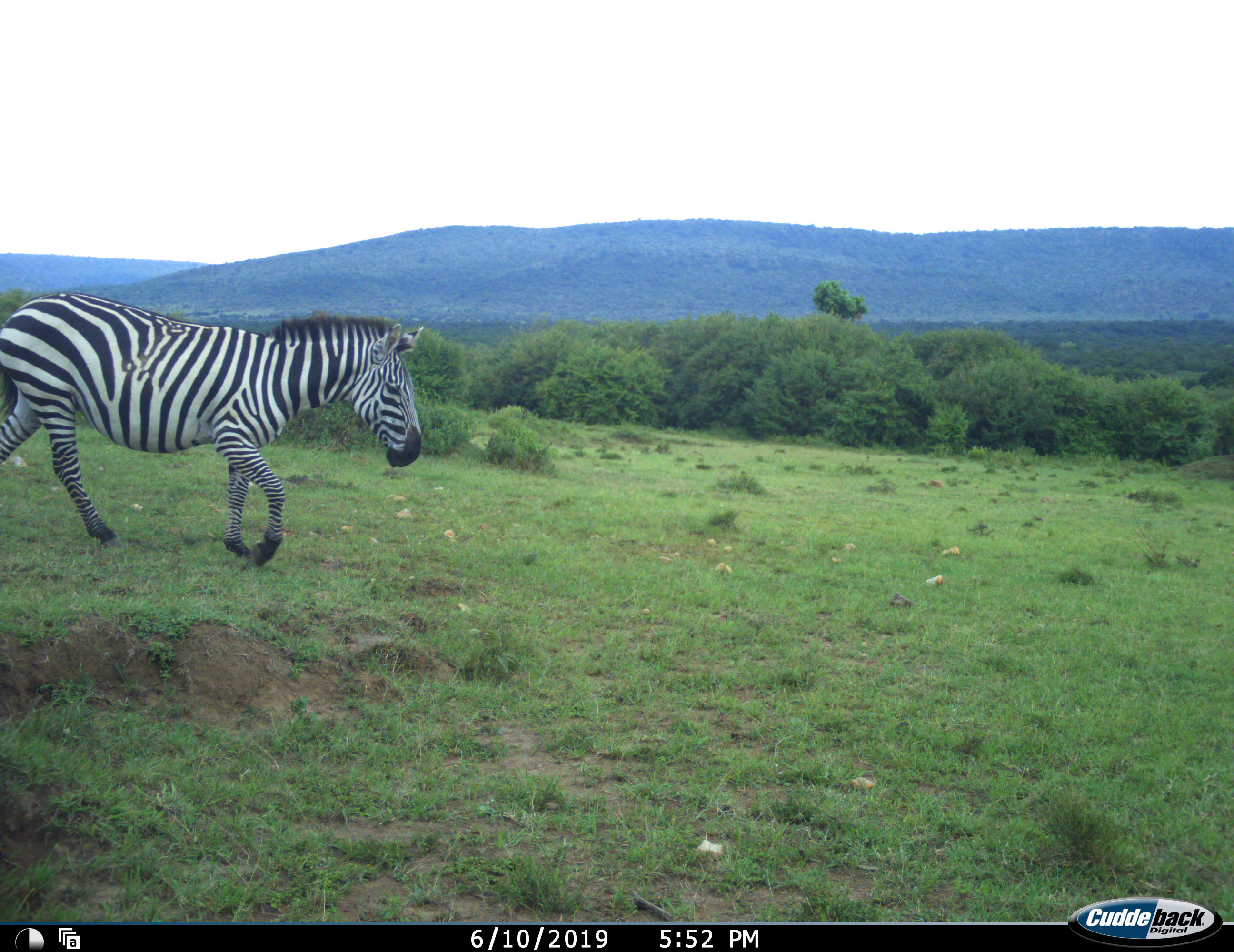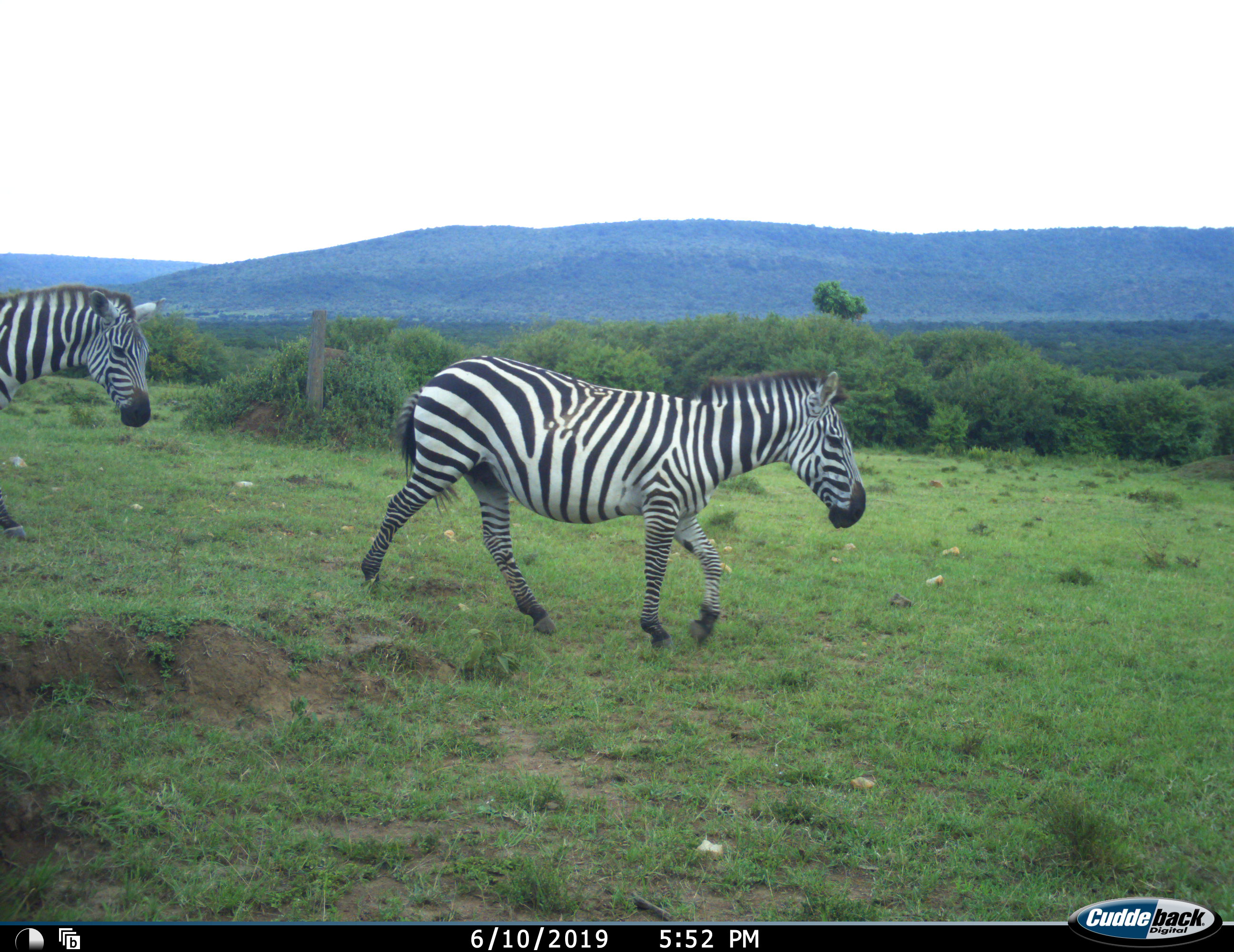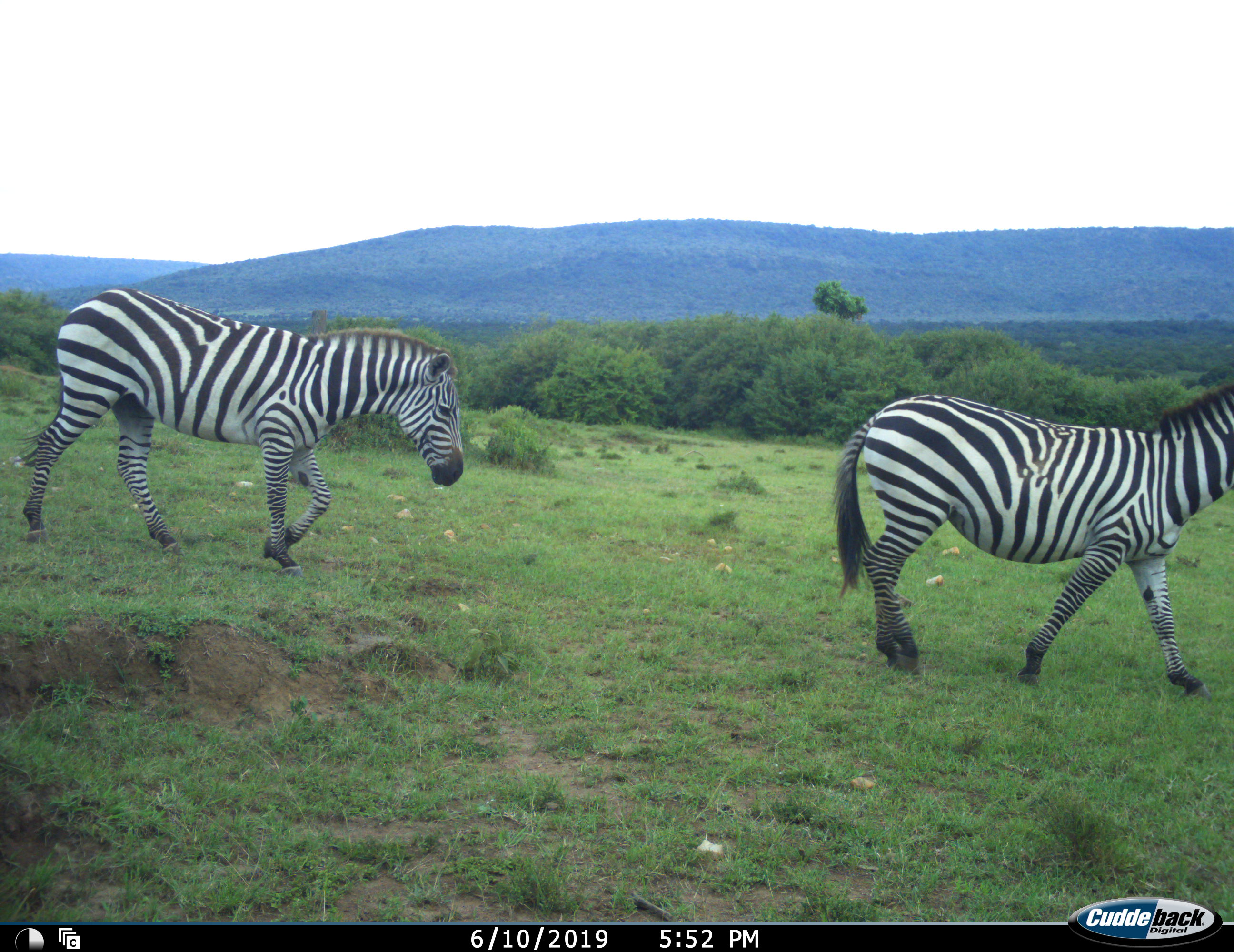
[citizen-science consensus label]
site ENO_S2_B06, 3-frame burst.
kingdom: Animalia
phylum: Chordata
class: Mammalia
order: Perissodactyla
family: Equidae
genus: Equus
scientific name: Equus quagga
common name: plains zebra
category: zebraplains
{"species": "zebraplains (plains zebra) (Equus quagga)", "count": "2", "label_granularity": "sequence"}